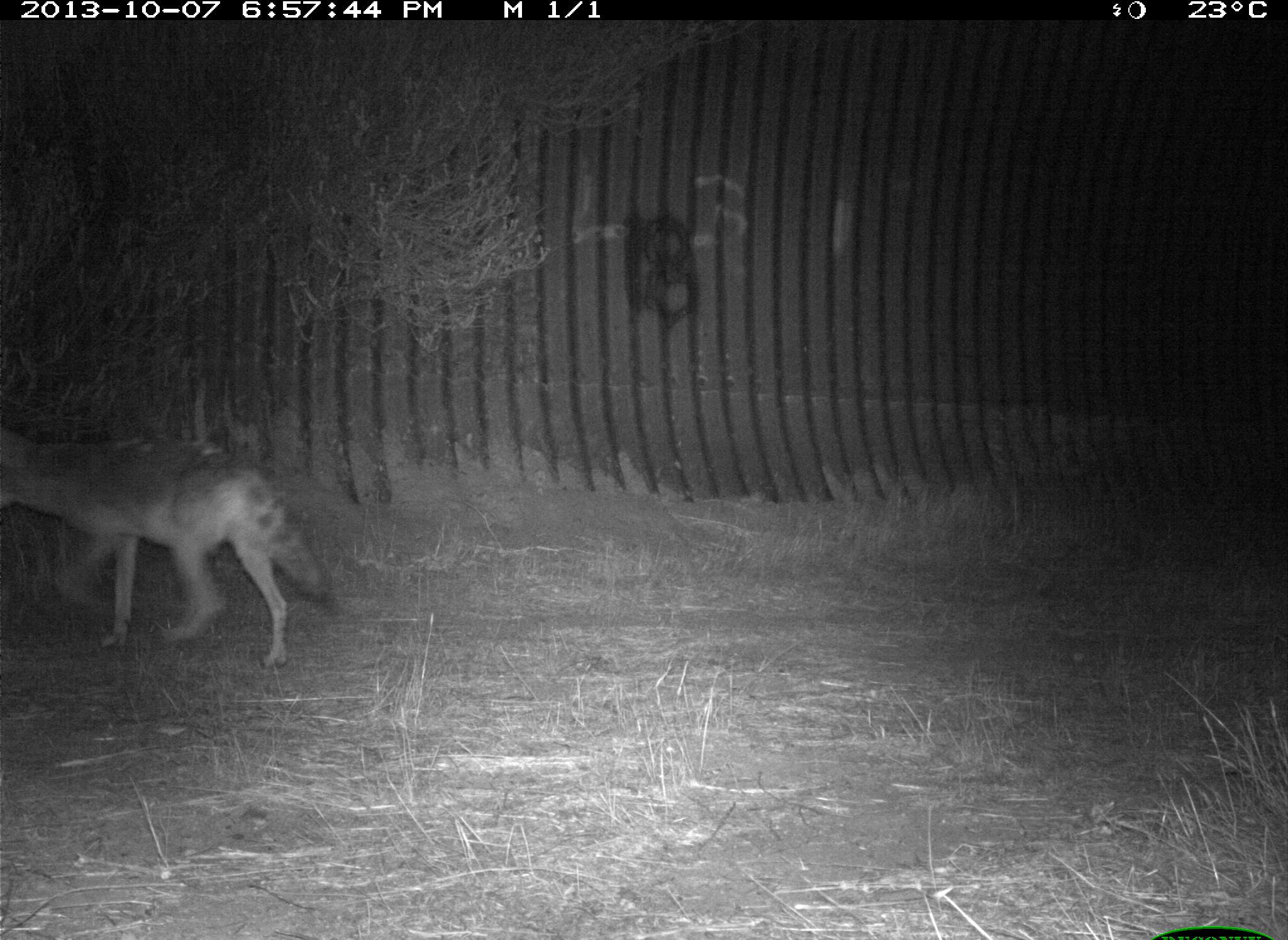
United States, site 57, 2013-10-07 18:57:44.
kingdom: Animalia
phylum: Chordata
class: Mammalia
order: Carnivora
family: Canidae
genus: Canis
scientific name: Canis latrans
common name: coyote